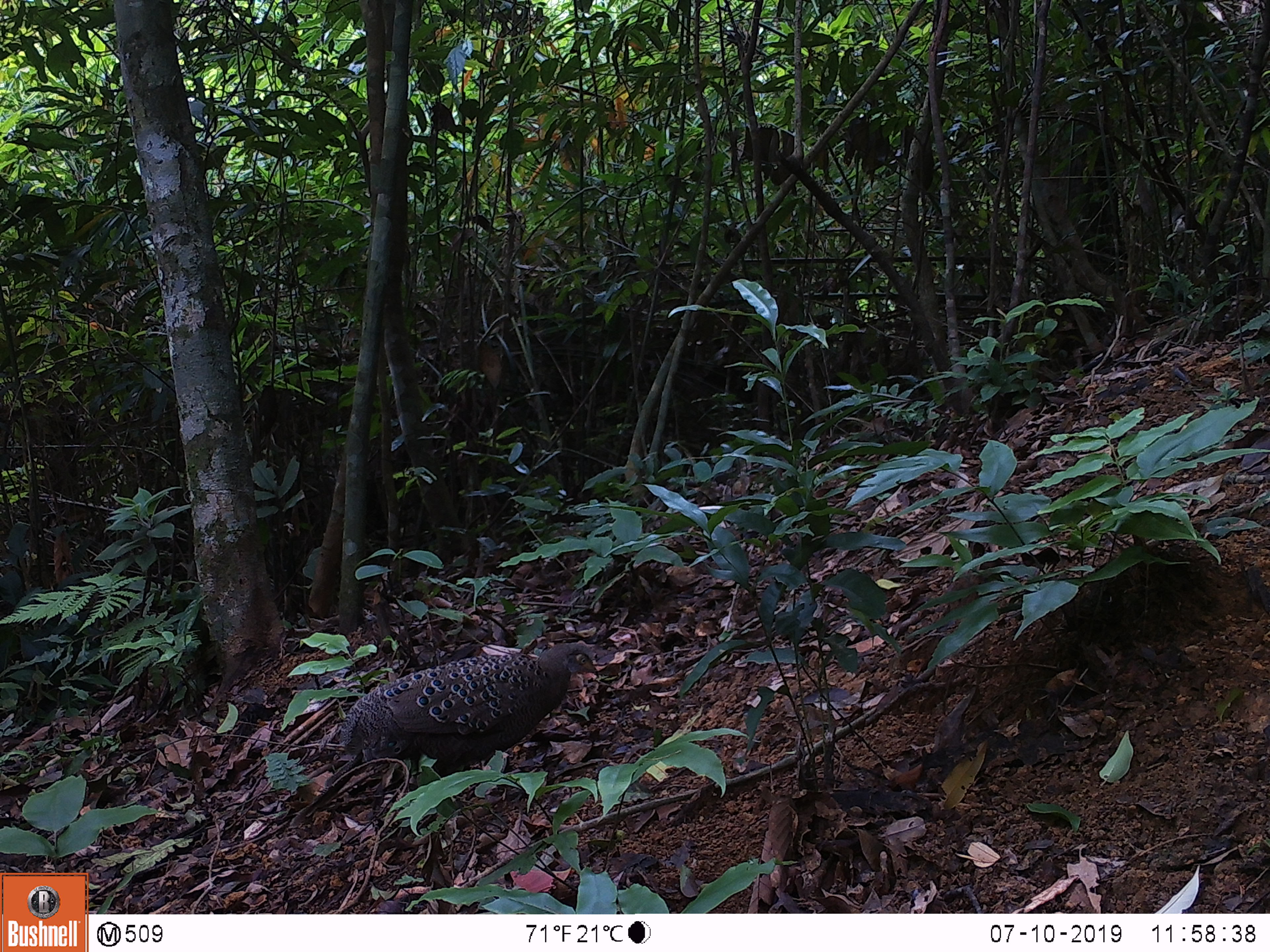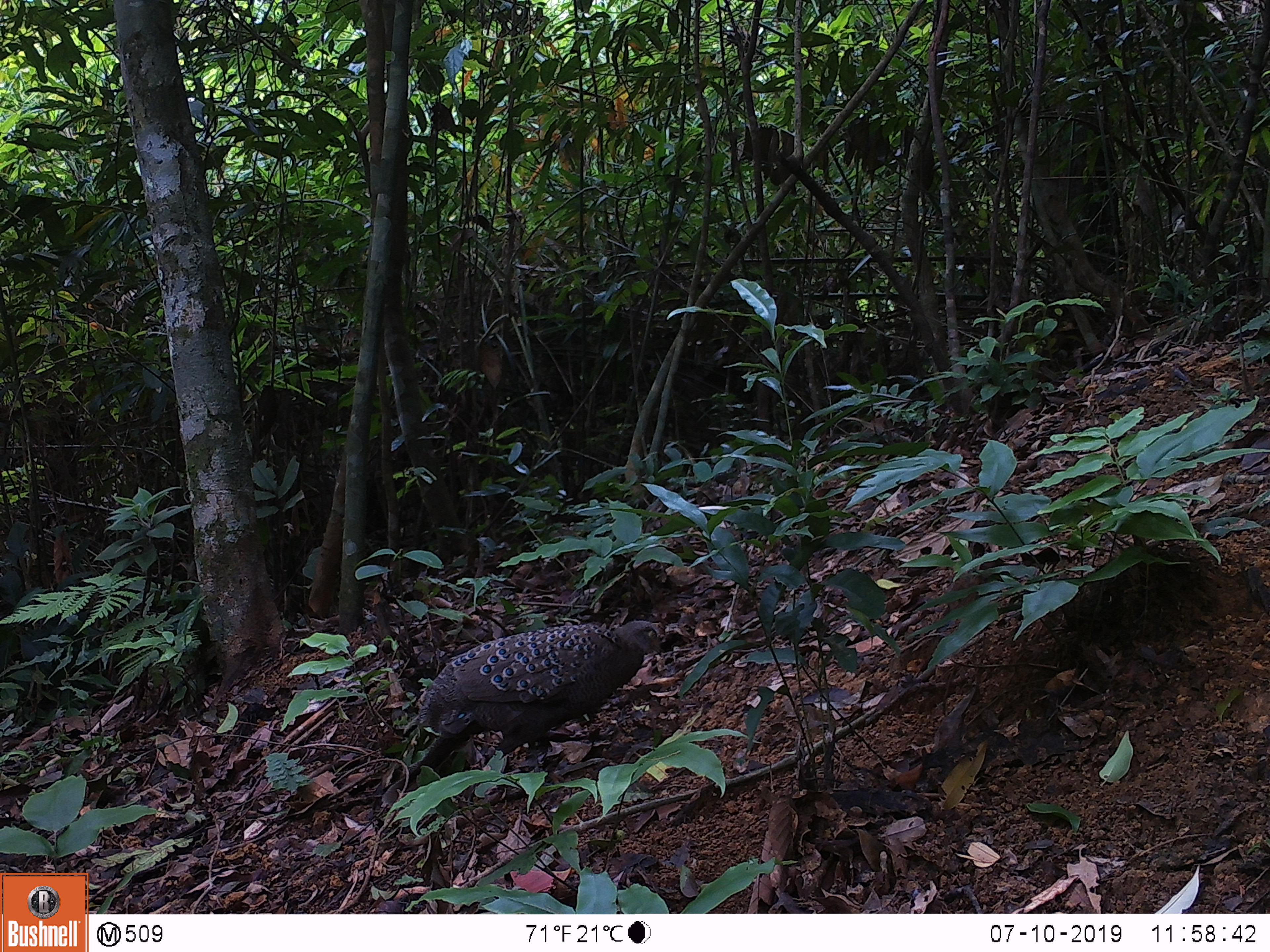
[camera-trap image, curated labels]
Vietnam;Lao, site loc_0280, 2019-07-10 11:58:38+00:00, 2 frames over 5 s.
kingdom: Animalia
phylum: Chordata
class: Aves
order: Galliformes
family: Phasianidae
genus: Polyplectron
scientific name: Polyplectron bicalcaratum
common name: gray peacock-pheasant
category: grey peacock pheasant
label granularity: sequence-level